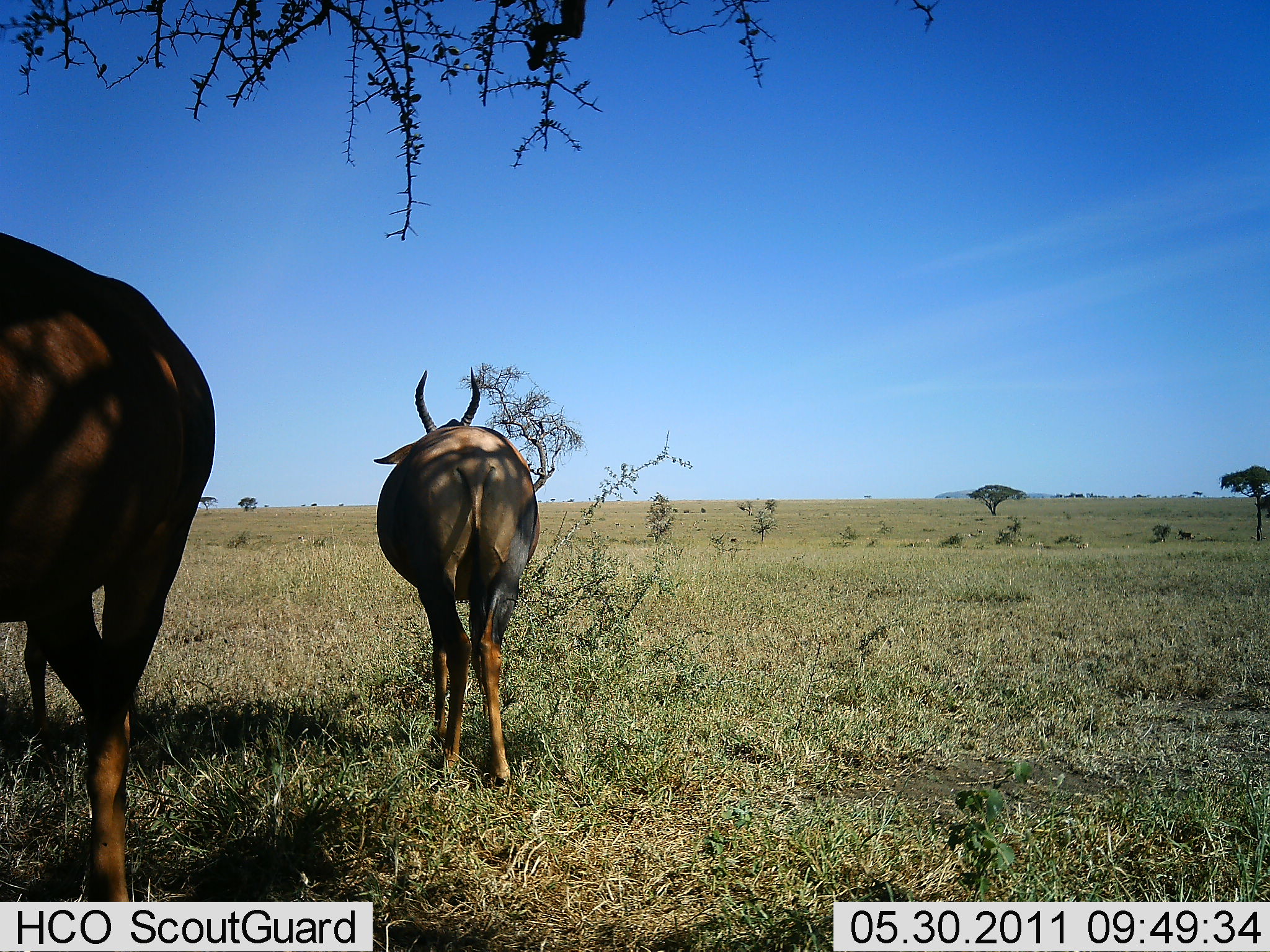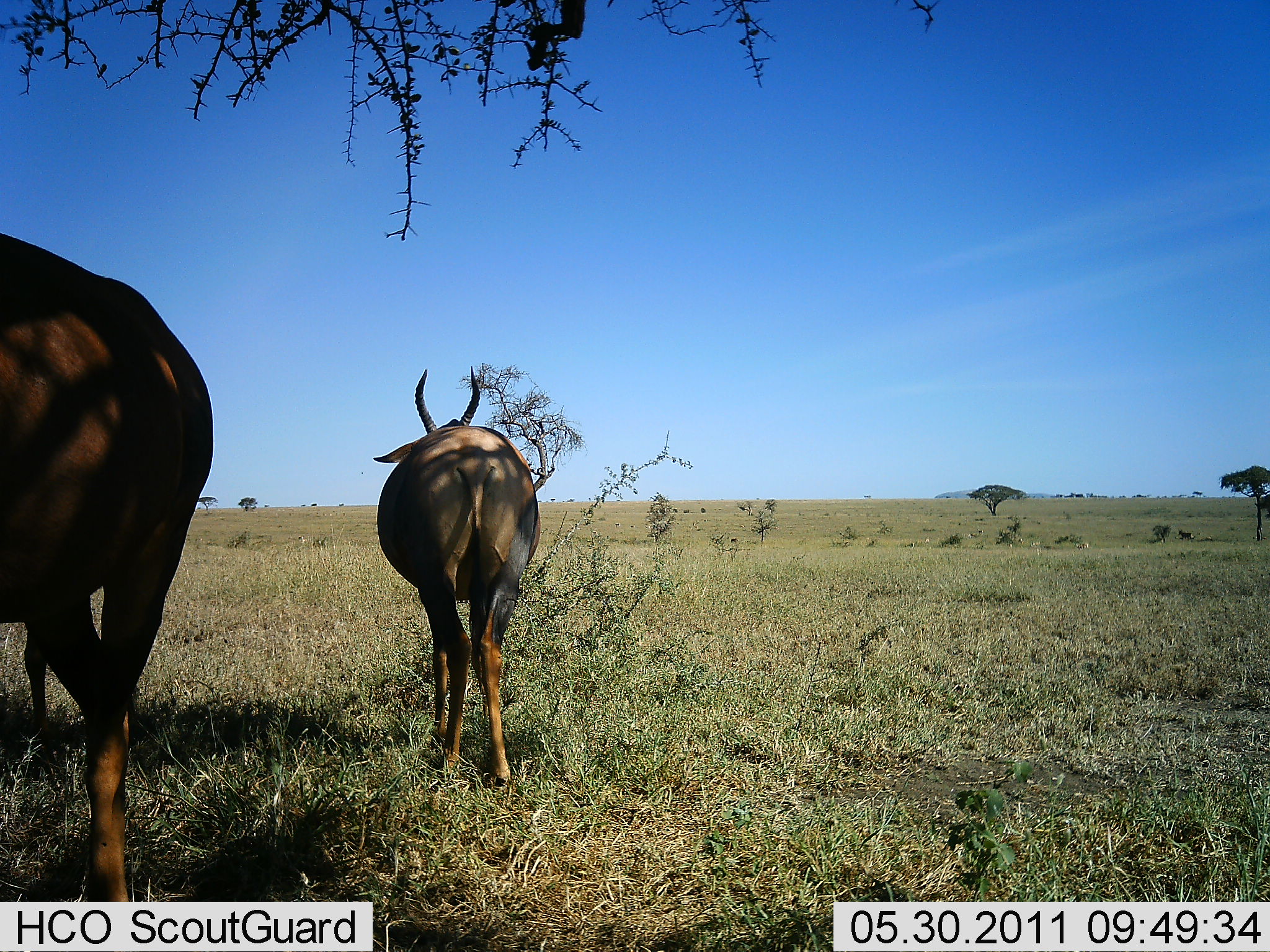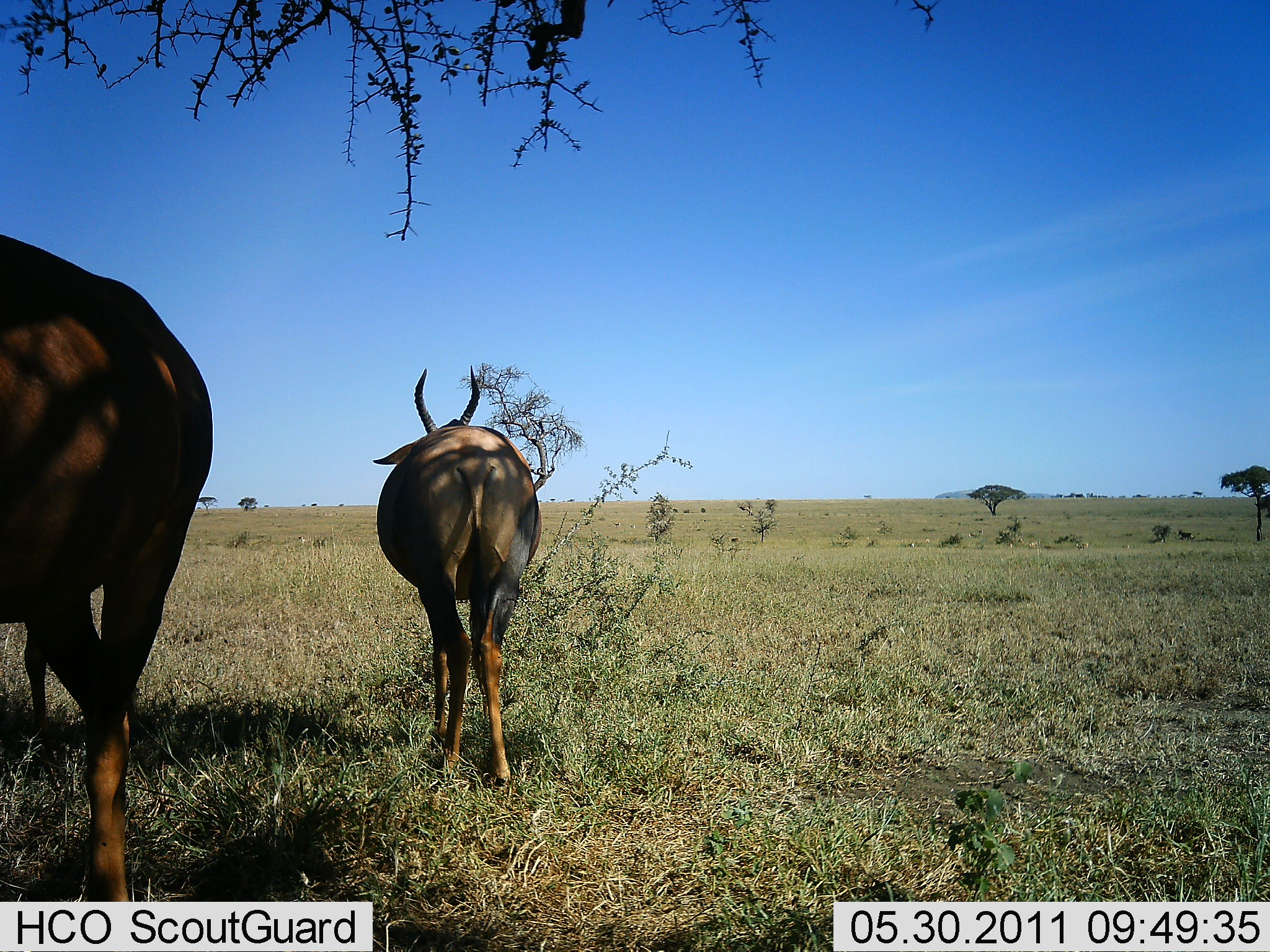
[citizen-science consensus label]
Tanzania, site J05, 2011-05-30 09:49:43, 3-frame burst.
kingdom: Animalia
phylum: Chordata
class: Mammalia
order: Artiodactyla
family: Bovidae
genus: Damaliscus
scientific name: Damaliscus lunatus jimela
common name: topi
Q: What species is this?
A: Topi (Damaliscus lunatus jimela).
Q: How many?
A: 2.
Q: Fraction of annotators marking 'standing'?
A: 100%.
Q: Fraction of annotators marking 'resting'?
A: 0%.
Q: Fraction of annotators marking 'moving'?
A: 0%.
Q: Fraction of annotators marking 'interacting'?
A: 0%.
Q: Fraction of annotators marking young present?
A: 0%.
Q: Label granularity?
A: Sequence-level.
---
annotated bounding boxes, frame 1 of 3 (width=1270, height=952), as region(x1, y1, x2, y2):
animal: region(0, 229, 216, 758); region(373, 367, 544, 759); region(1262, 536, 1267, 540)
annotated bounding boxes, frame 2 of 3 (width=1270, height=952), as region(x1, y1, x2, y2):
animal: region(0, 233, 216, 833); region(371, 366, 542, 785)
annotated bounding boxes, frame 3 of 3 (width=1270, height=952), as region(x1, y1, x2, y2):
animal: region(0, 234, 216, 901); region(370, 364, 544, 789); region(613, 521, 620, 526)